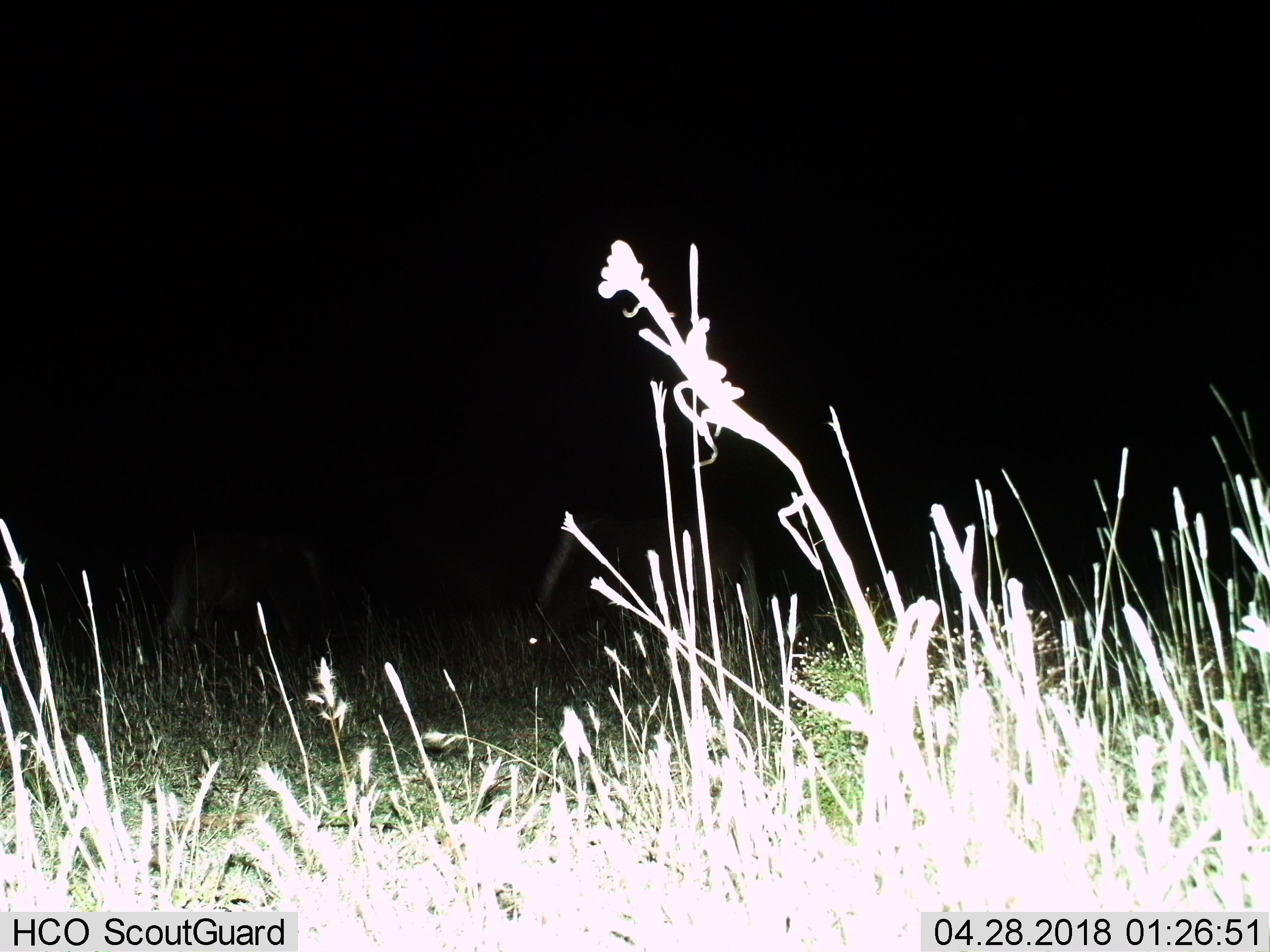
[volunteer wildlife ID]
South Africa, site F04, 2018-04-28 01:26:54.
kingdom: Animalia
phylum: Chordata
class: Mammalia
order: Artiodactyla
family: Bovidae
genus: Connochaetes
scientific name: Connochaetes gnou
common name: black wildebeest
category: wildebeestblack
Wildebeestblack (black wildebeest) (Connochaetes gnou), count 2. Behavior (volunteer vote fractions): standing 0%, resting 0%, moving 0%, interacting 0%. Young present (vote fraction): 0%. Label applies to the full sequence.